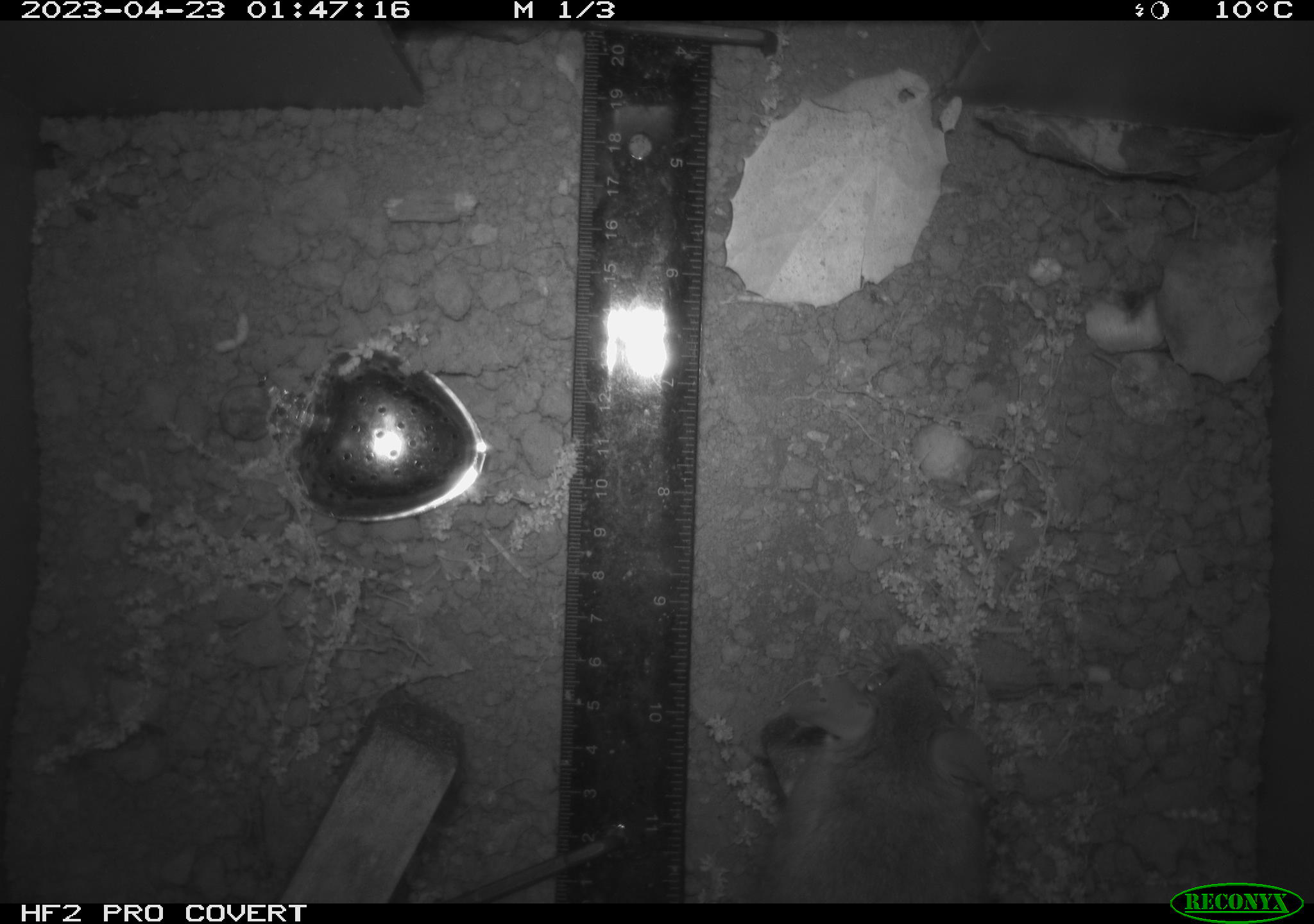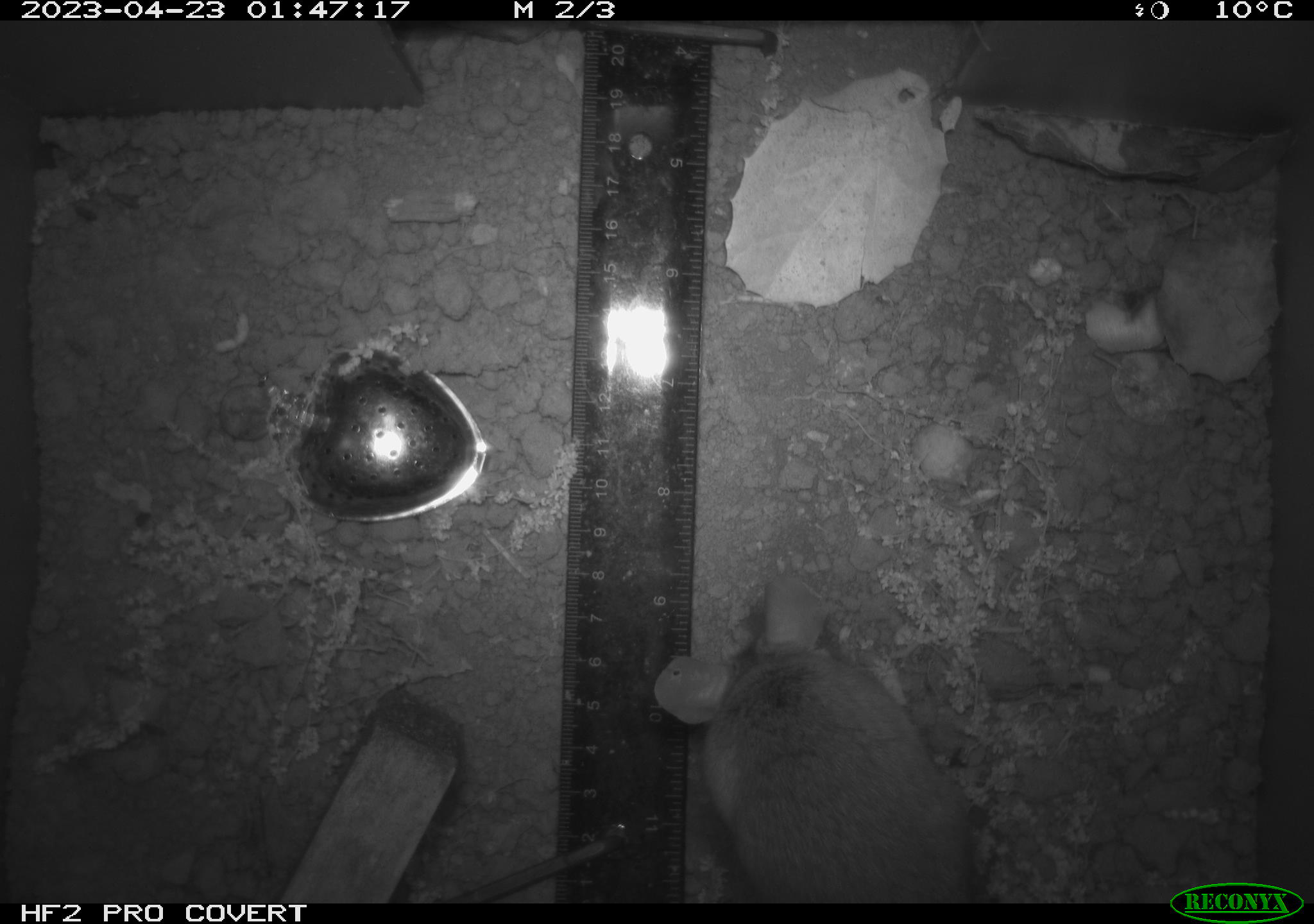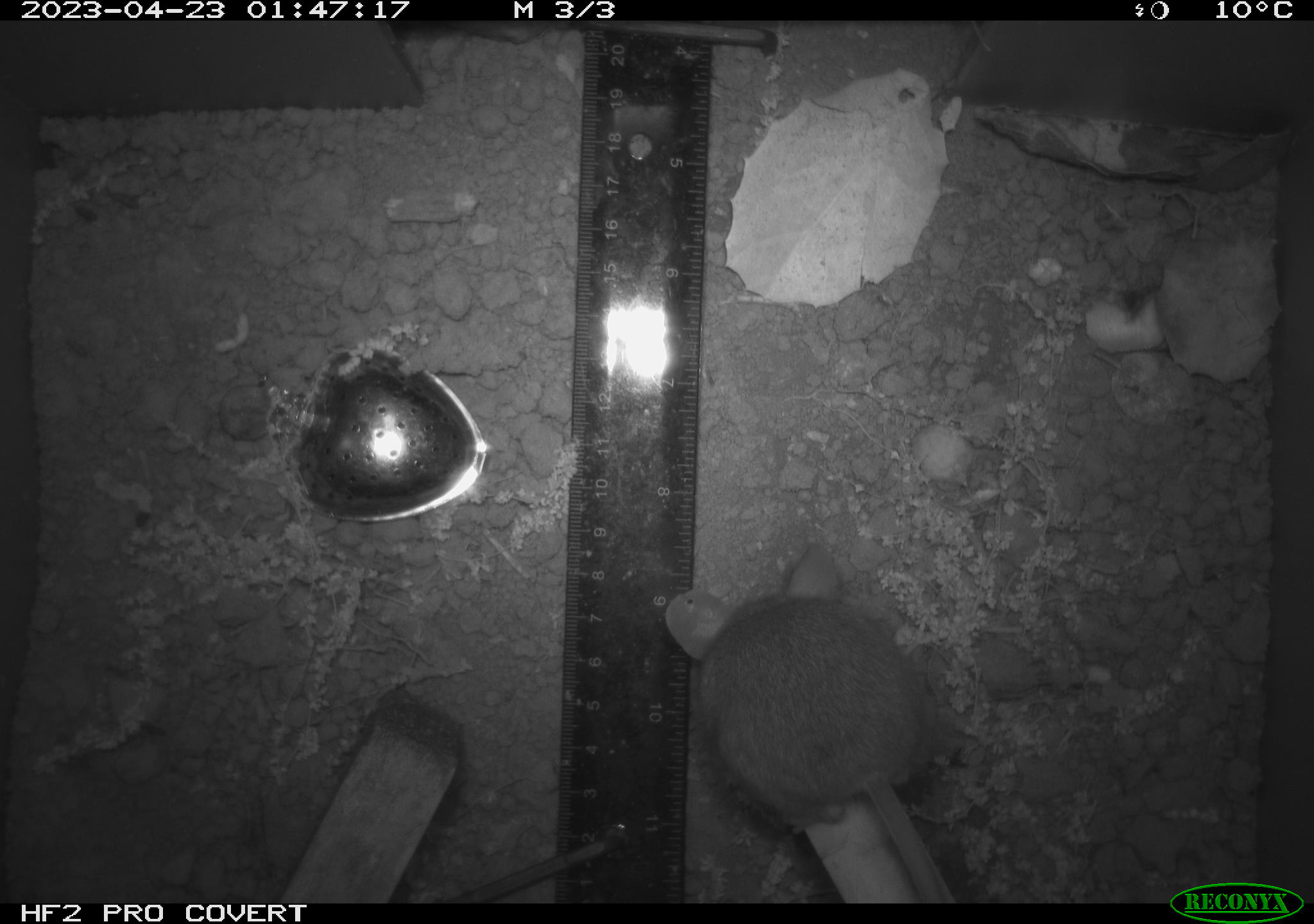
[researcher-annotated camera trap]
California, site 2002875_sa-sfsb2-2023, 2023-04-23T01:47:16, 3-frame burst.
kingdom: Animalia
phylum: Chordata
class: Mammalia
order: Rodentia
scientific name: Rodentia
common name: mouse species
Mouse species (Rodentia).